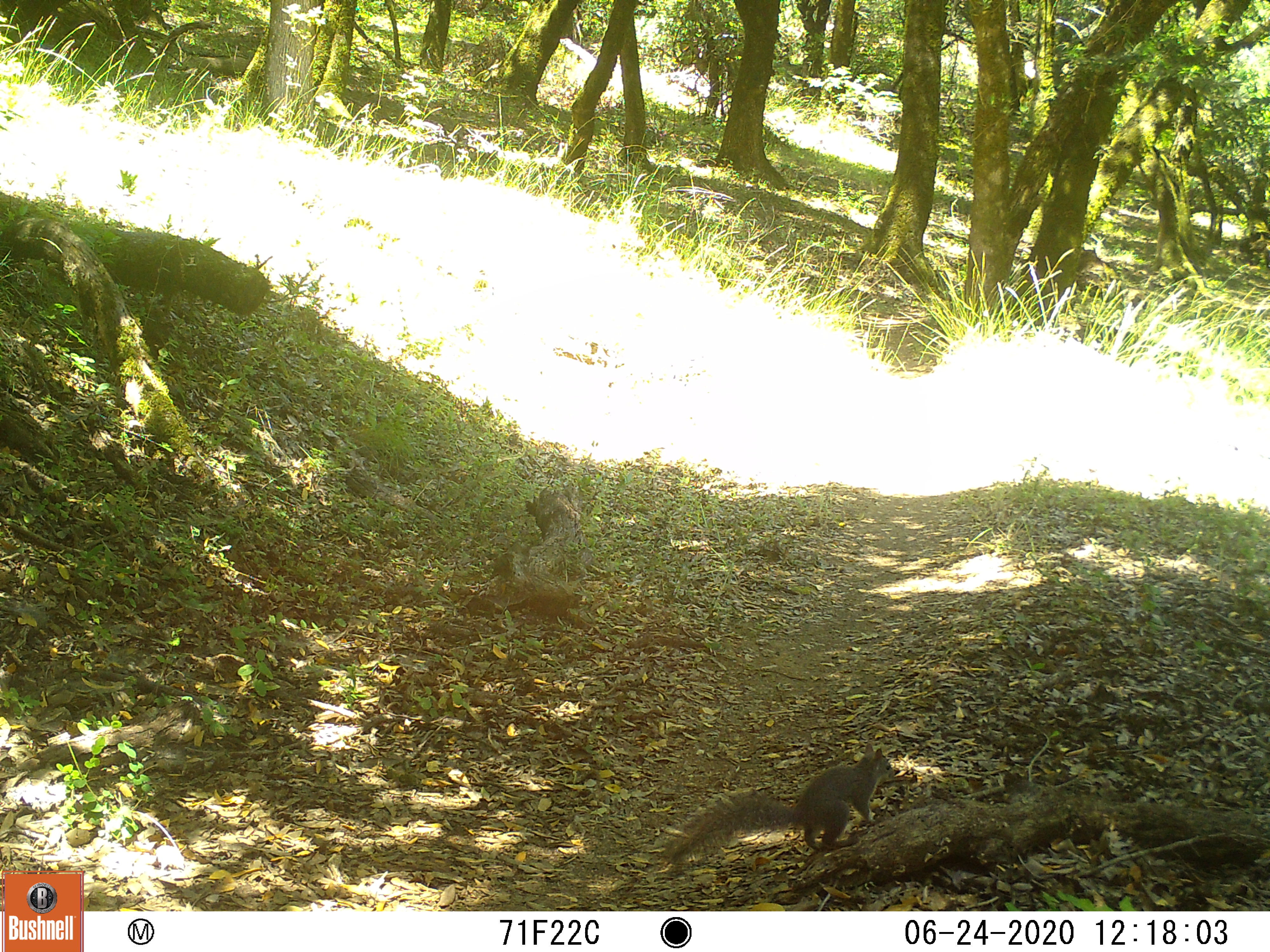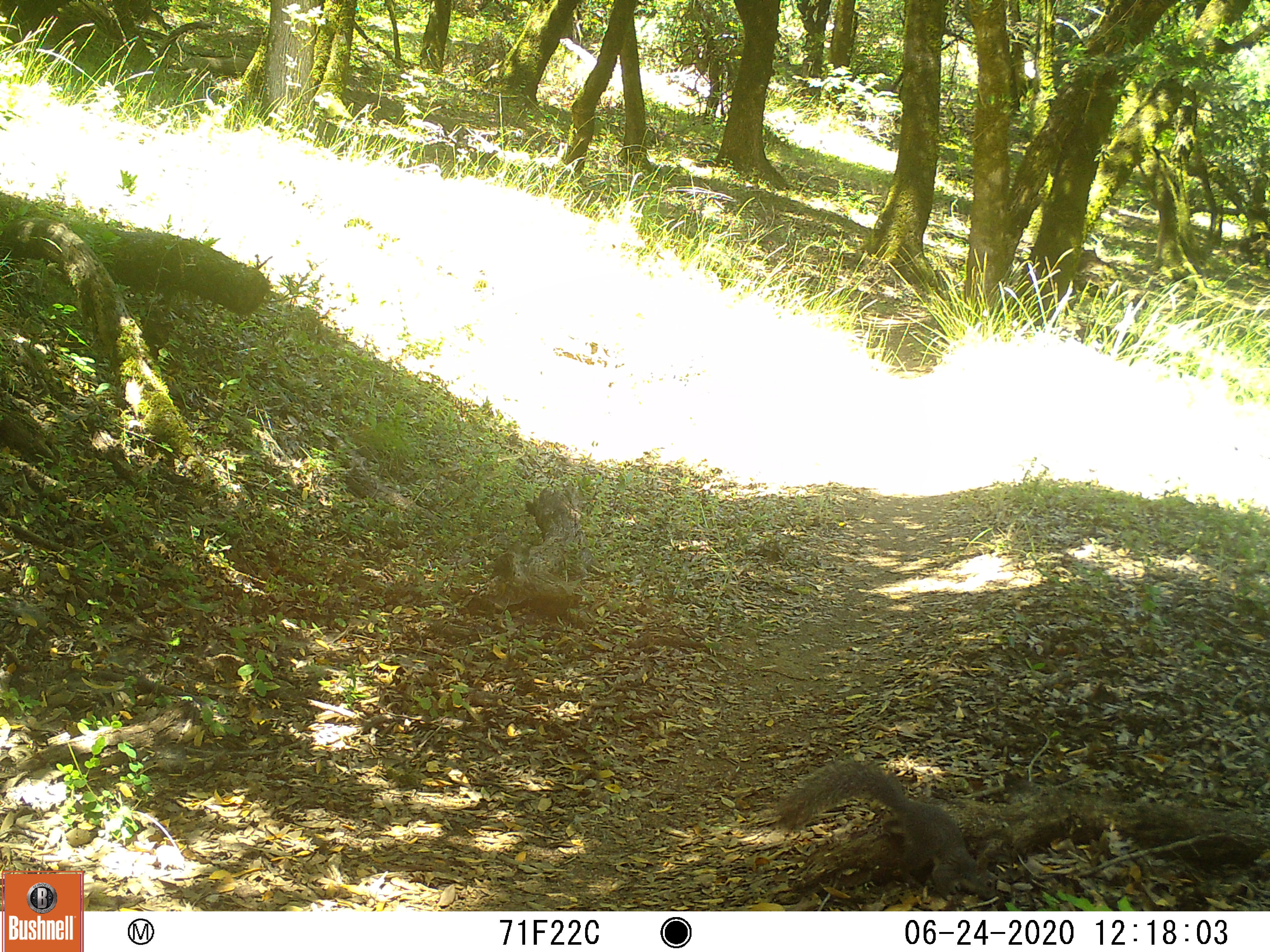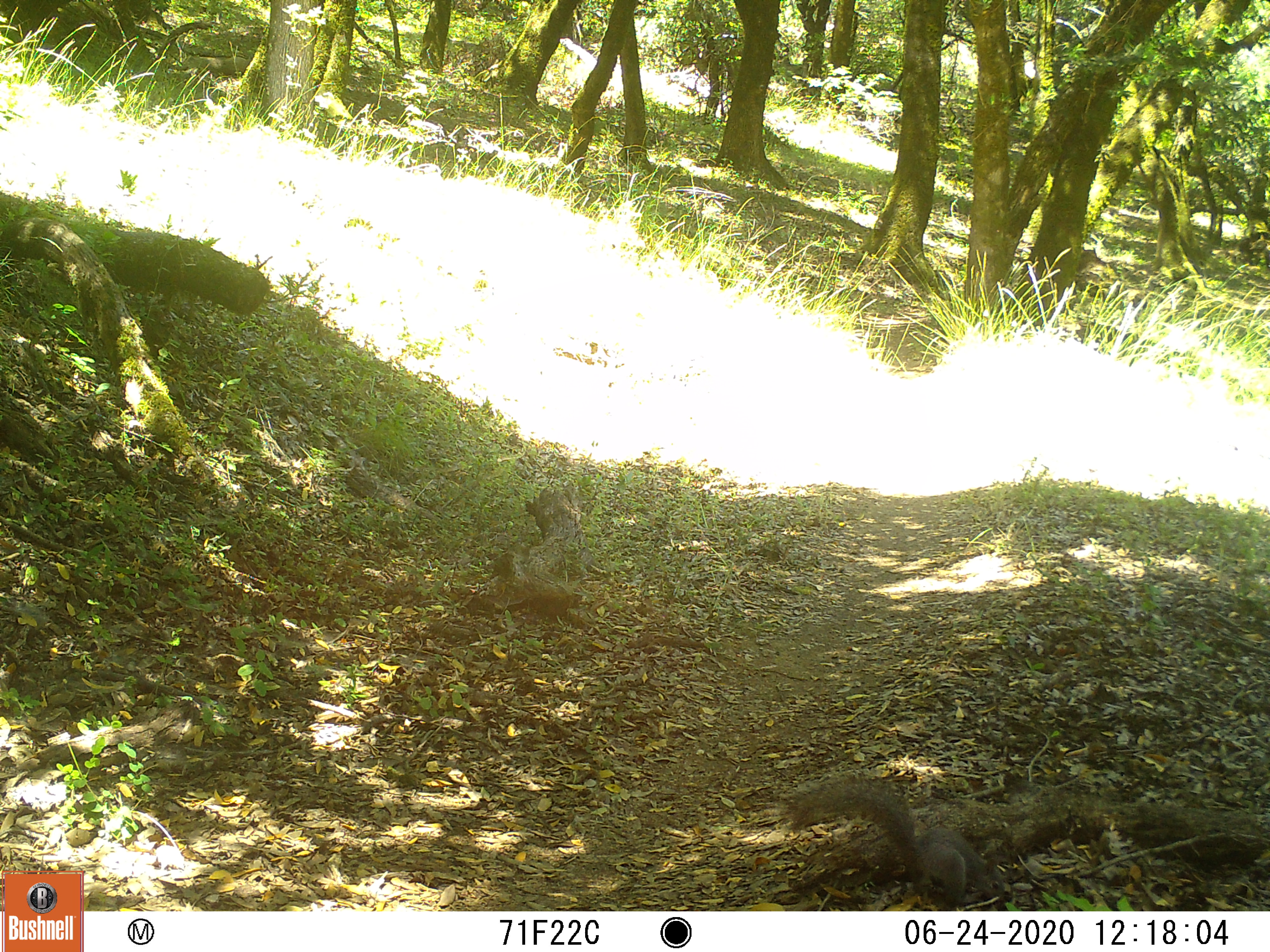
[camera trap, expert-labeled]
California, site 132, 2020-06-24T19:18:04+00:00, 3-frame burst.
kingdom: Animalia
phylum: Chordata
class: Mammalia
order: Rodentia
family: Sciuridae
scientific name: Sciuridae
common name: squirrel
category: unknown squirrel